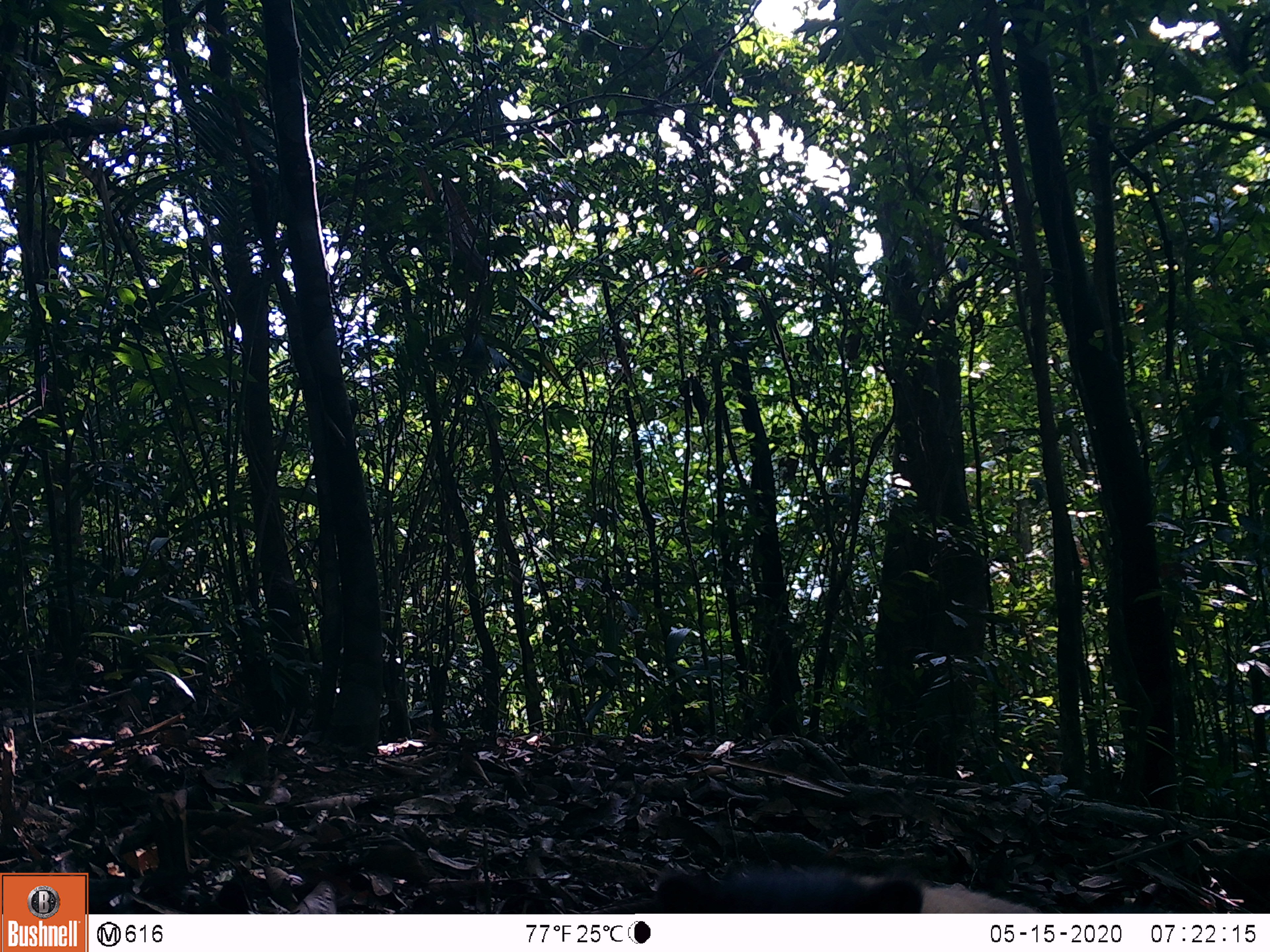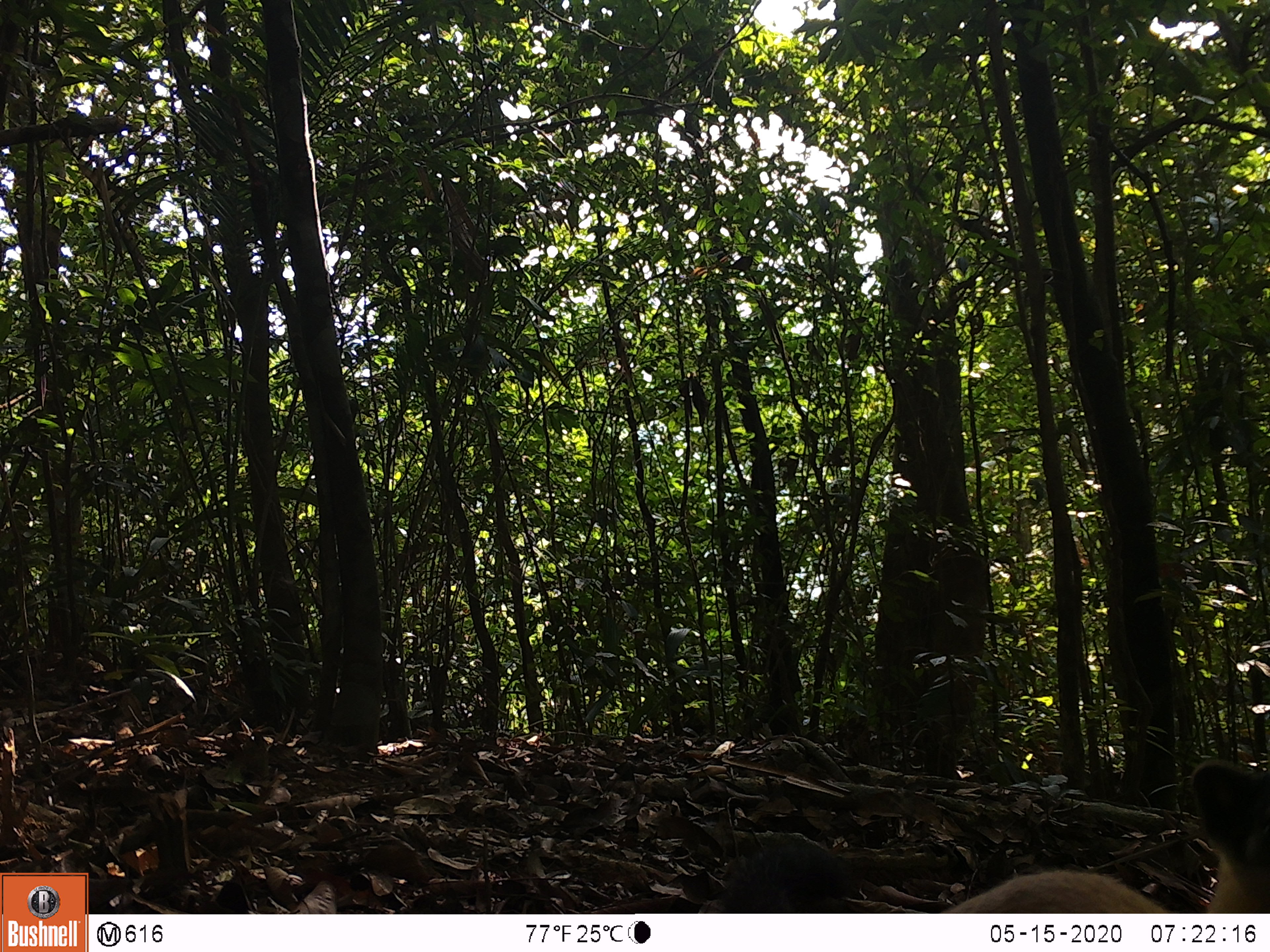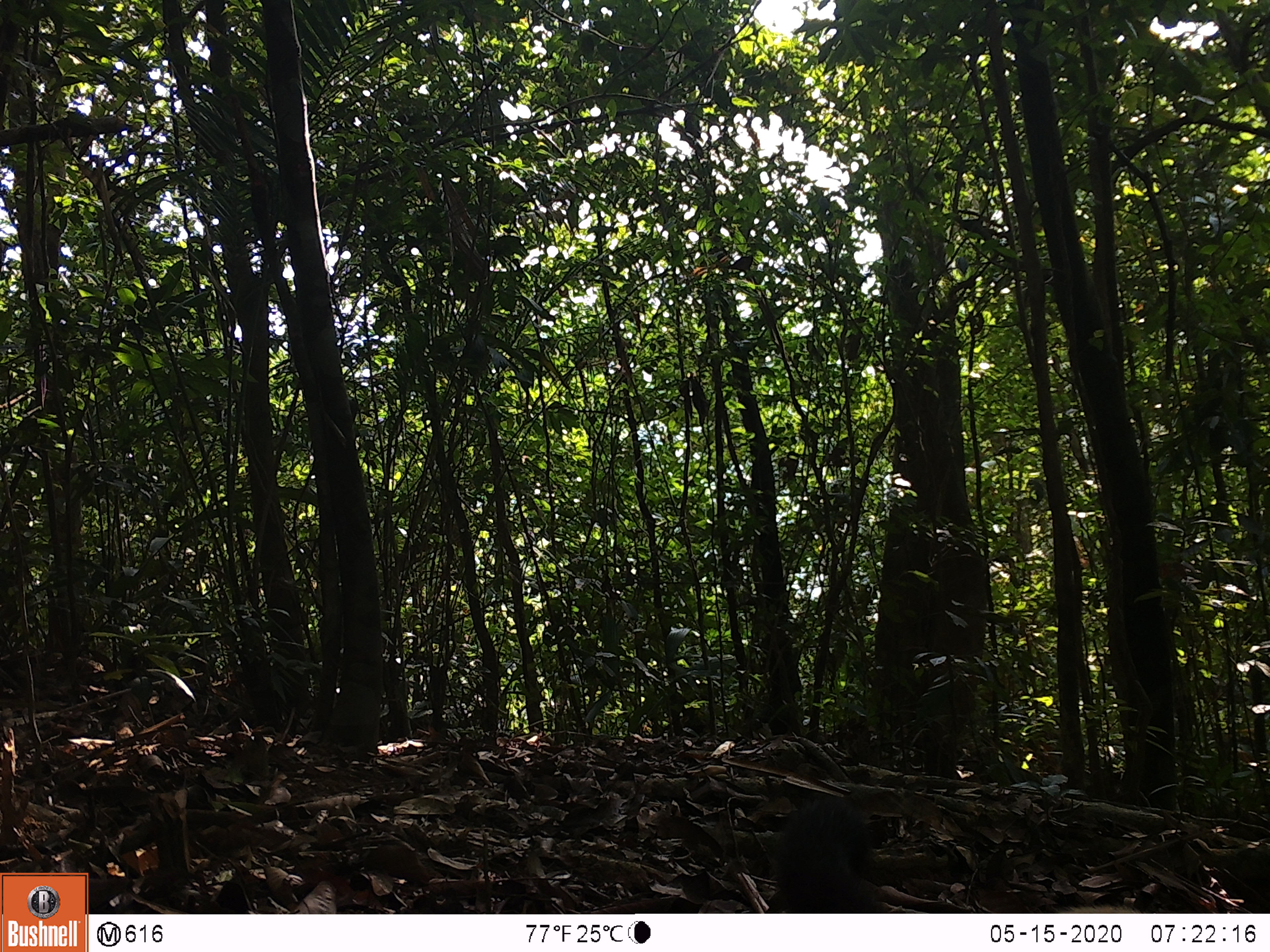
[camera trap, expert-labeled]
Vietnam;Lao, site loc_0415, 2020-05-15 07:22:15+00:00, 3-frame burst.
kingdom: Animalia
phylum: Chordata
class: Mammalia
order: Carnivora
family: Mustelidae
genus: Martes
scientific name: Martes flavigula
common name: yellow-throated marten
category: yellow throated marten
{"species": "yellow throated marten (yellow-throated marten) (Martes flavigula)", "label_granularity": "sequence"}